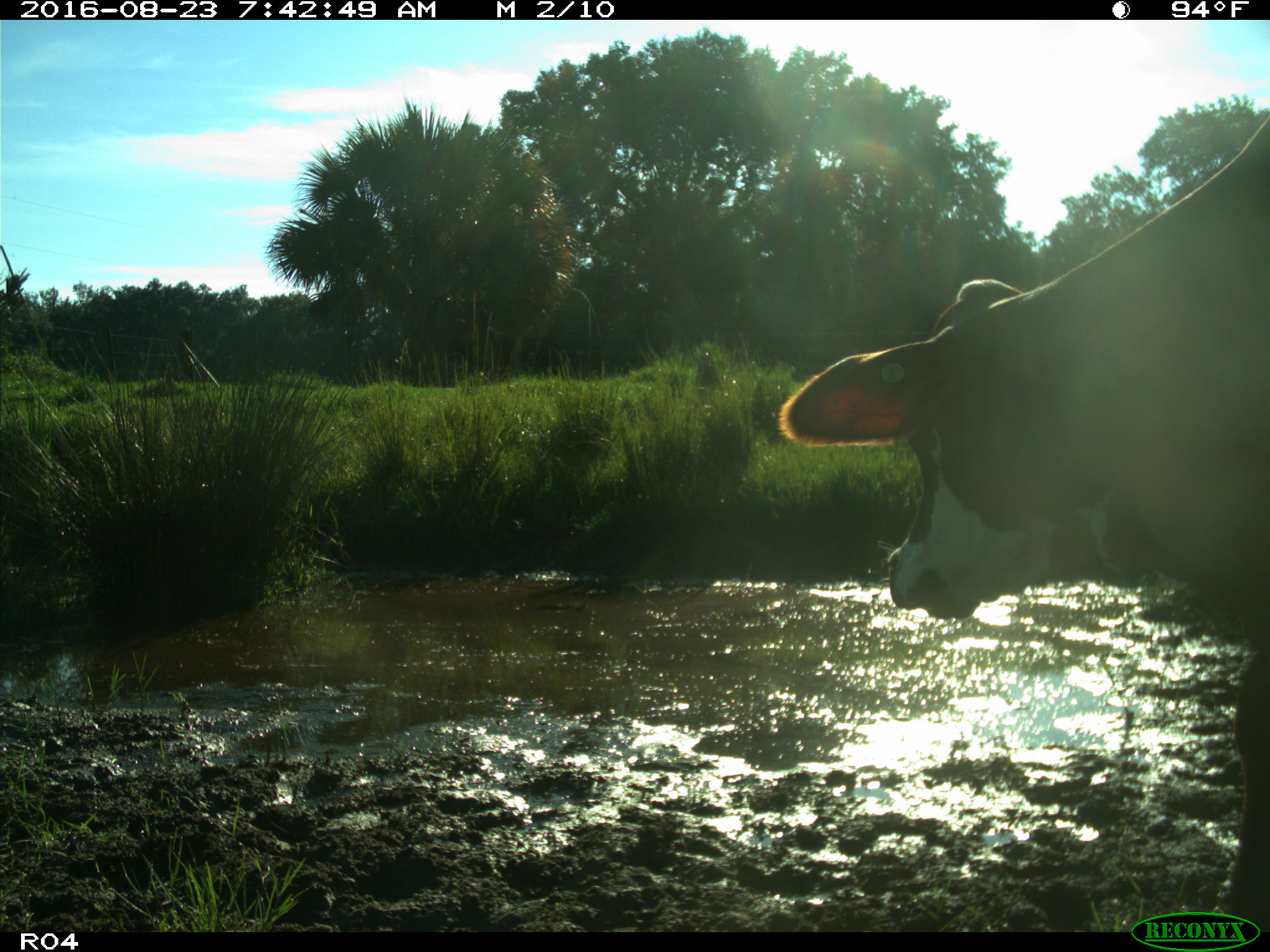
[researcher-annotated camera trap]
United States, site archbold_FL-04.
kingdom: Animalia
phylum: Chordata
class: Mammalia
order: Artiodactyla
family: Bovidae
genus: Bos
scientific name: Bos taurus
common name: domestic cow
Bos taurus (domestic cow).